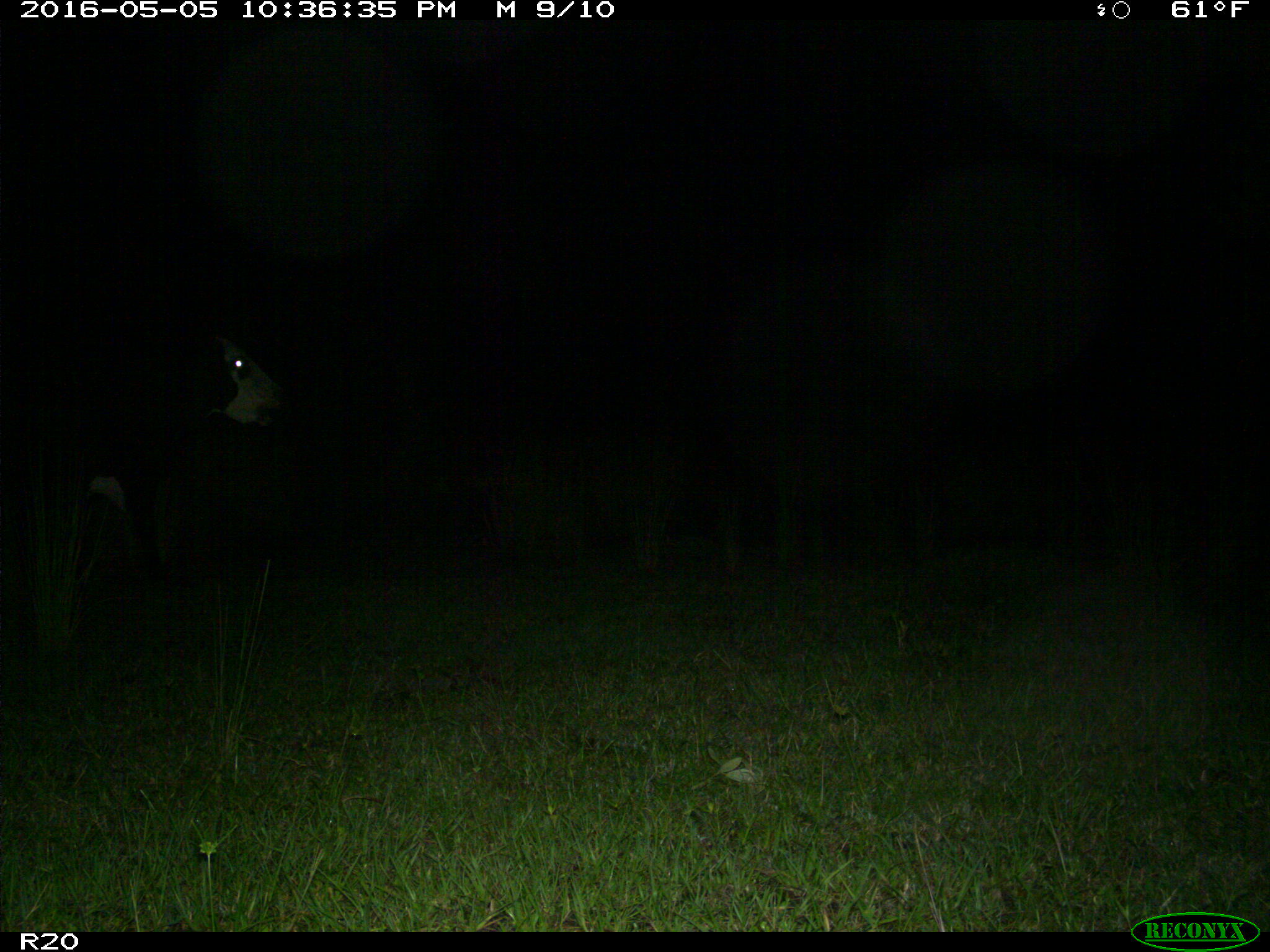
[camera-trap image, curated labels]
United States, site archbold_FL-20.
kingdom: Animalia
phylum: Chordata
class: Mammalia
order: Artiodactyla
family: Bovidae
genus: Bos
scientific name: Bos taurus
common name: domestic cow